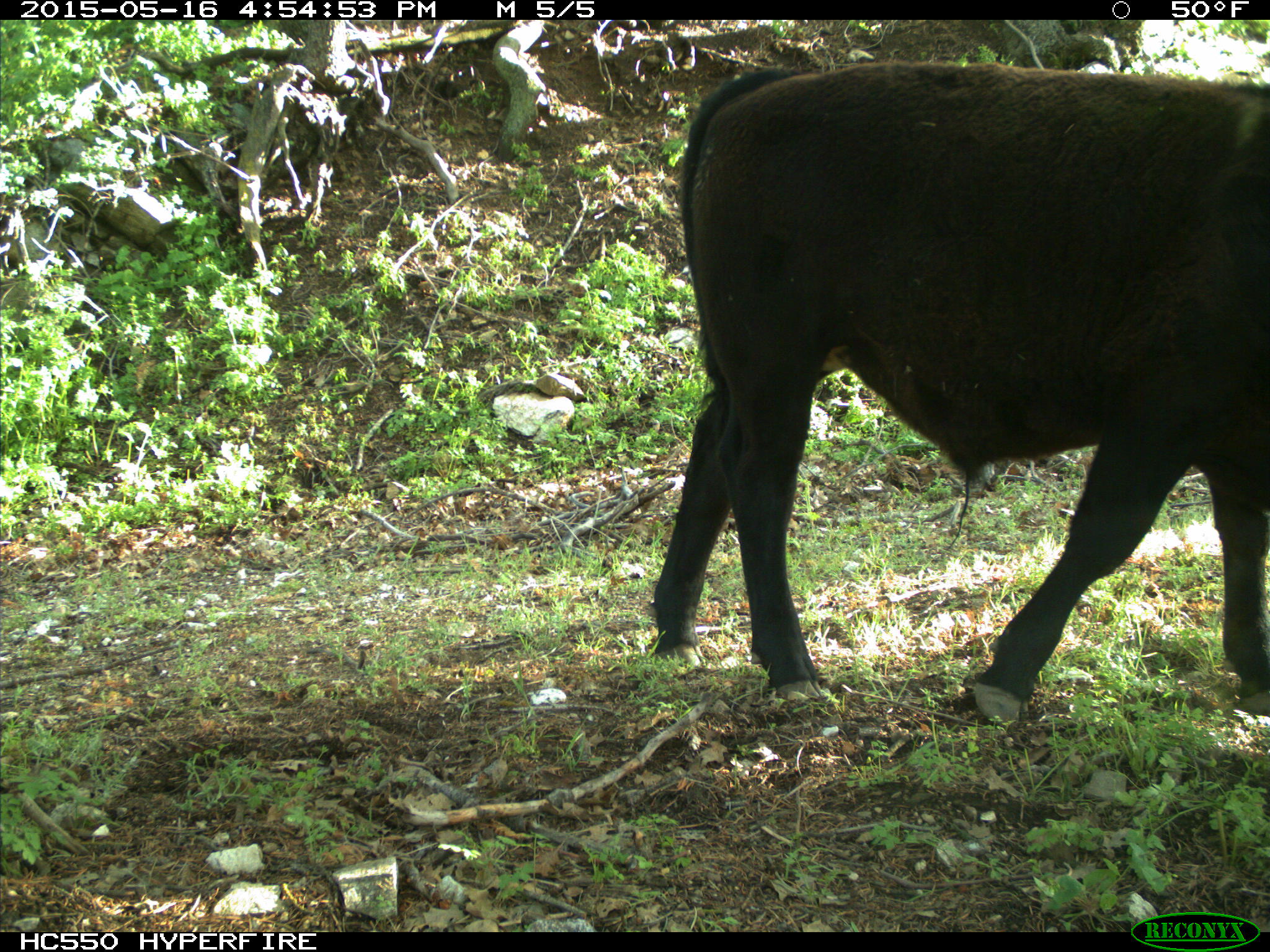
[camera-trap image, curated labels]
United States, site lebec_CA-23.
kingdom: Animalia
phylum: Chordata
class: Mammalia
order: Artiodactyla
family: Bovidae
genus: Bos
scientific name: Bos taurus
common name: domestic cow